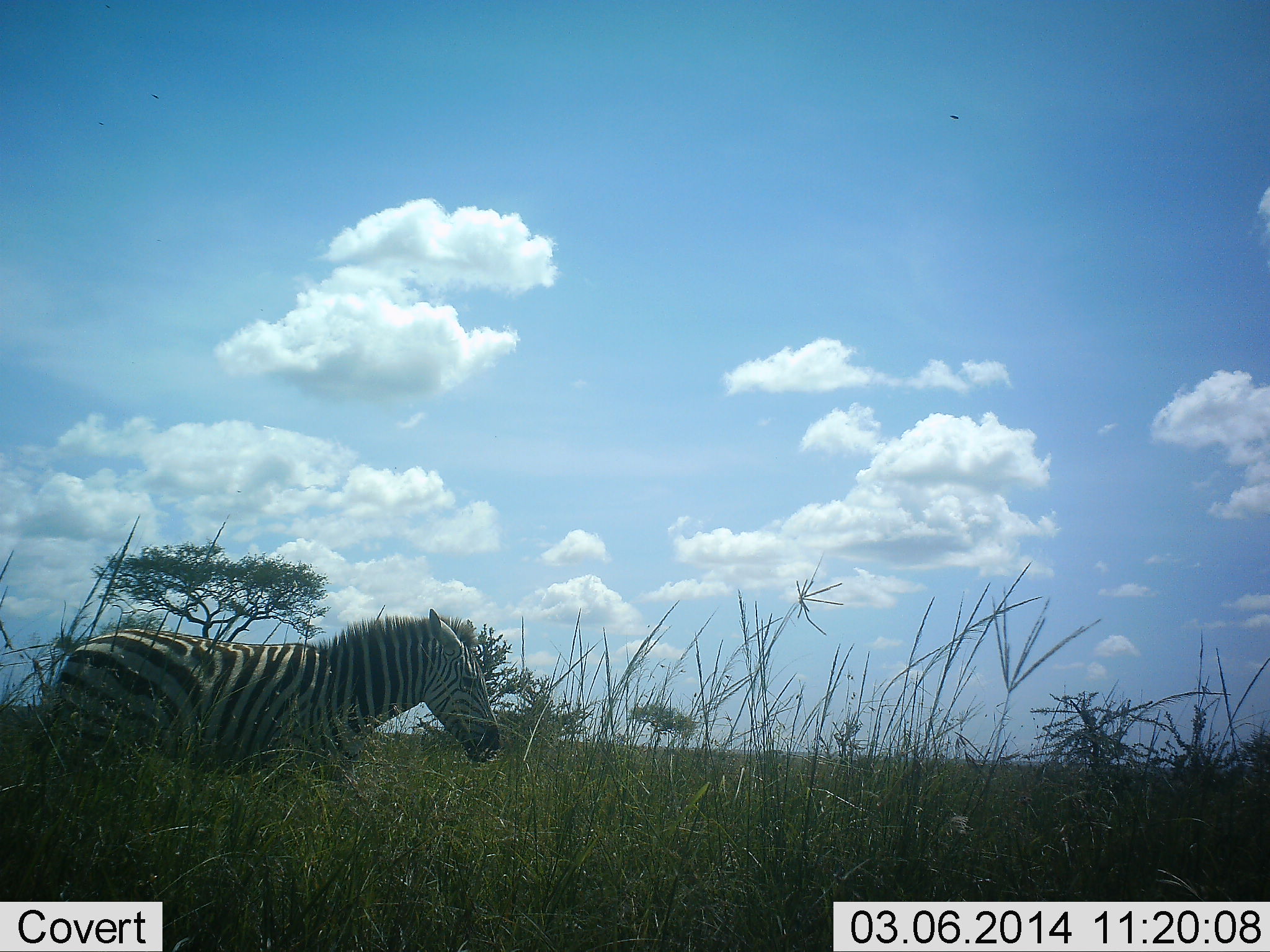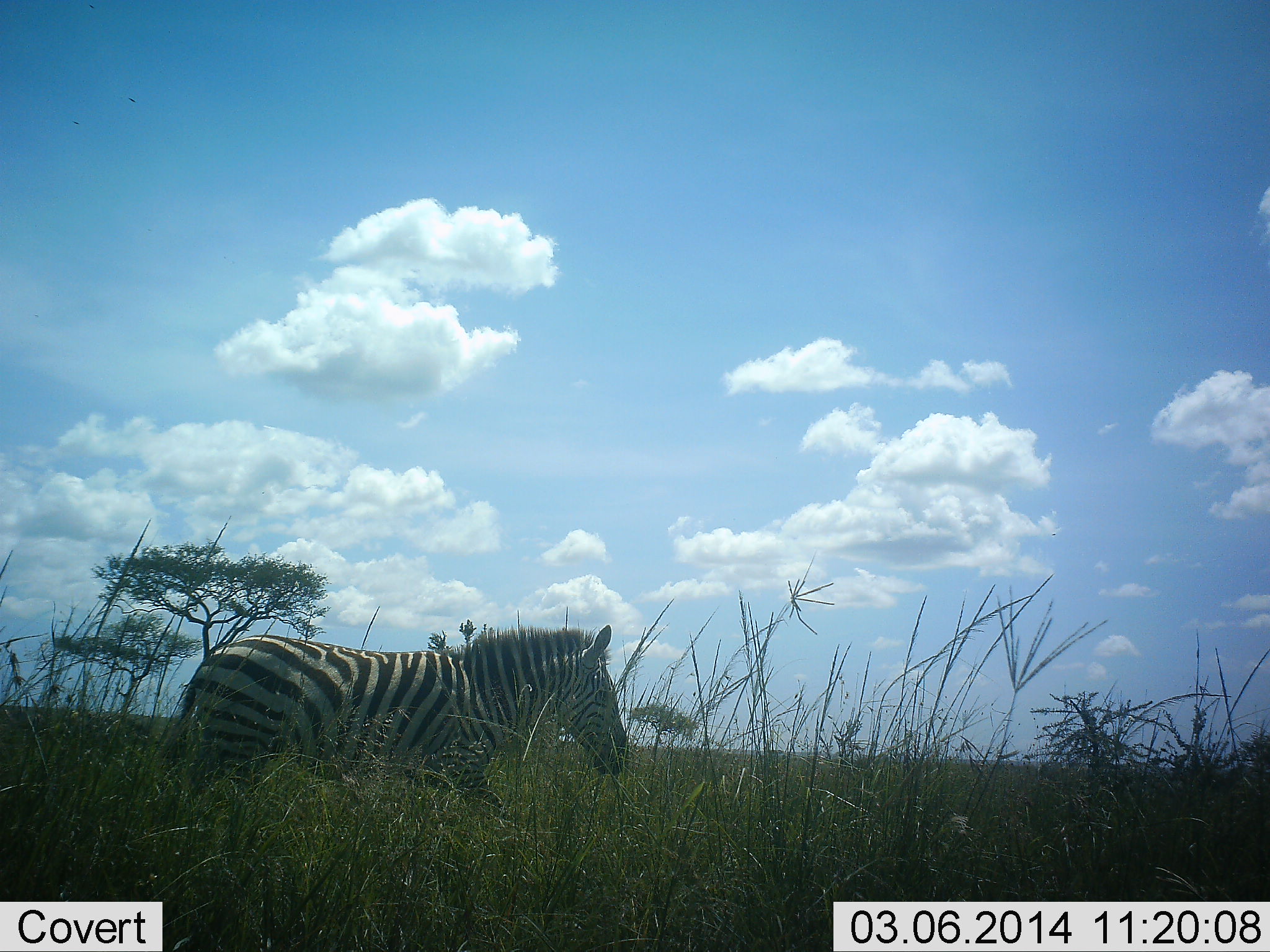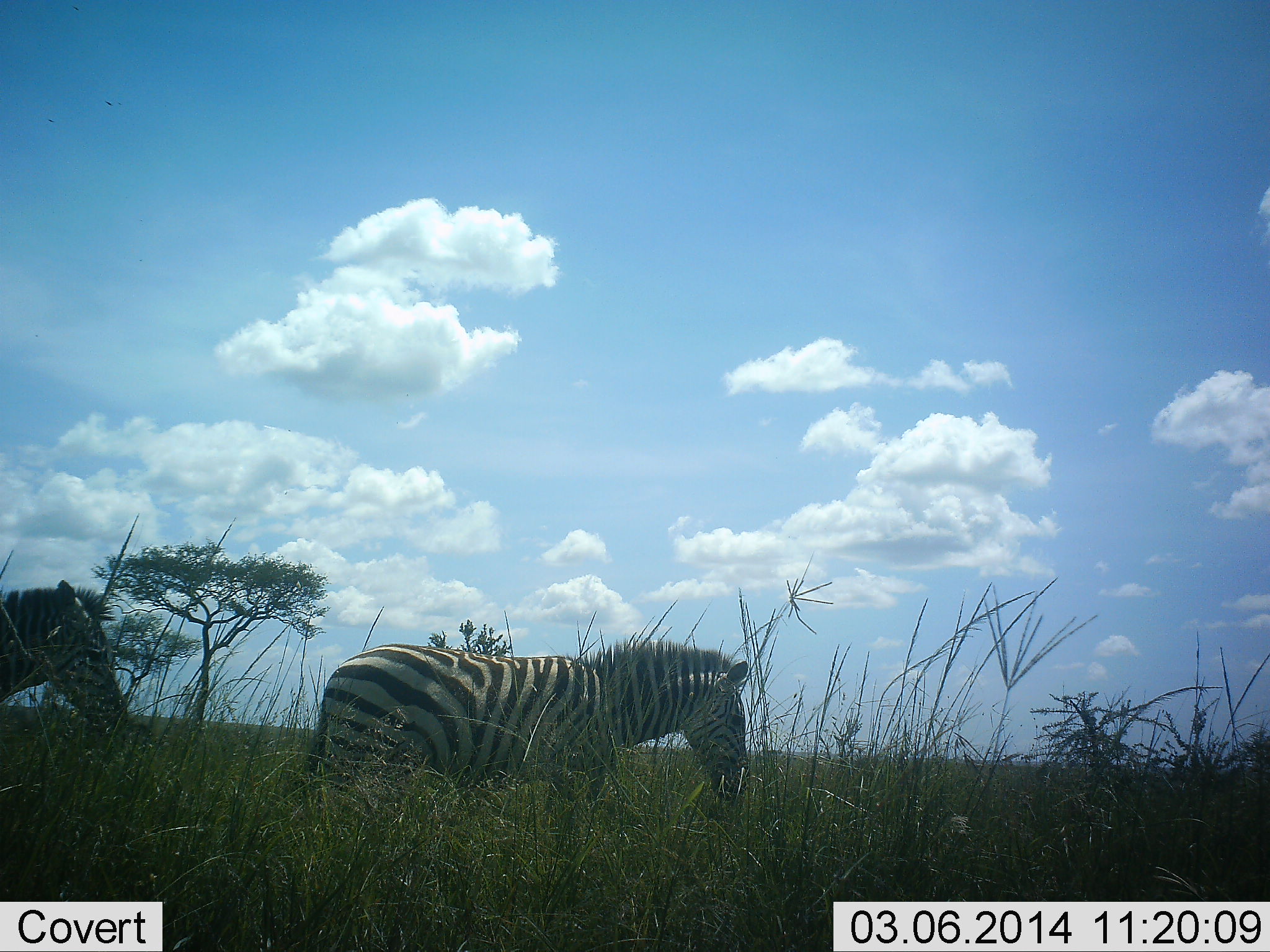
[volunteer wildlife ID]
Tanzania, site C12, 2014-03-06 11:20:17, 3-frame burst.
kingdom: Animalia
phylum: Chordata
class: Mammalia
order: Perissodactyla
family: Equidae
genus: Equus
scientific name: Equus quagga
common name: plains zebra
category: zebra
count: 2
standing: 0%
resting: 0%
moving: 100%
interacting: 0%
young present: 0%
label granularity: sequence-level